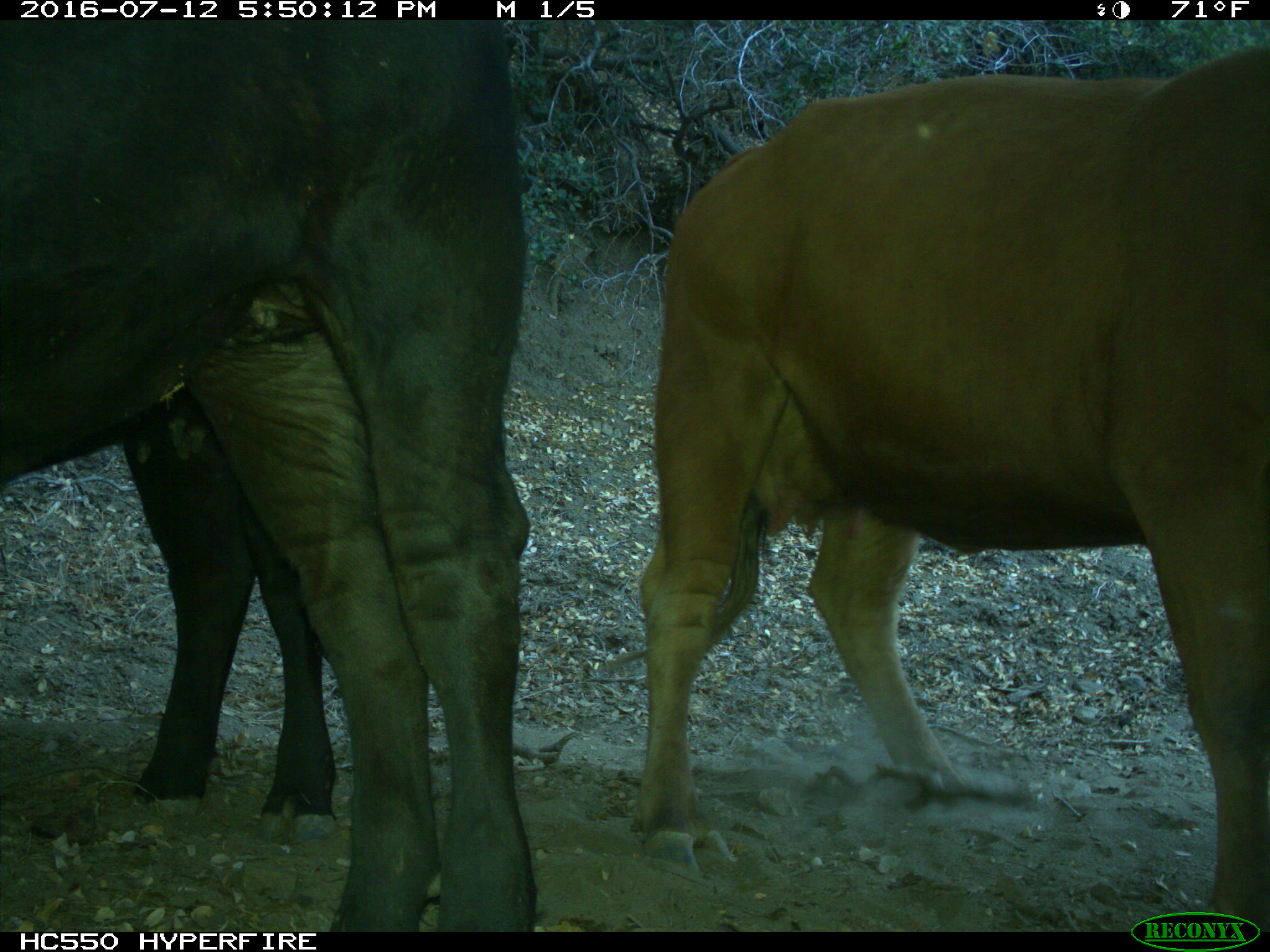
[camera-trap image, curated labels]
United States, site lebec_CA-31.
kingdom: Animalia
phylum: Chordata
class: Mammalia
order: Artiodactyla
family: Bovidae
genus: Bos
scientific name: Bos taurus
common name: domestic cow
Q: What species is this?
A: Bos taurus (domestic cow).